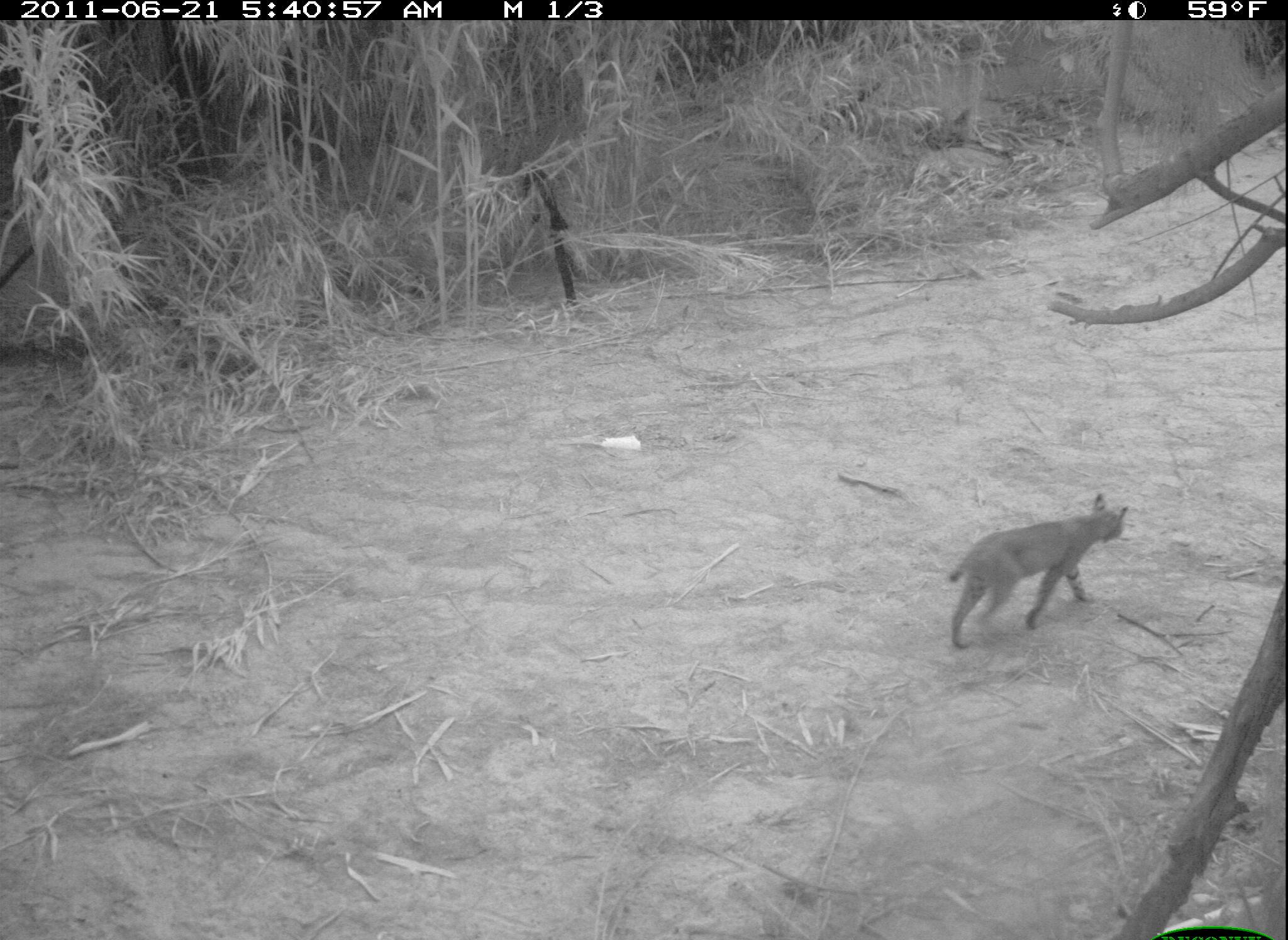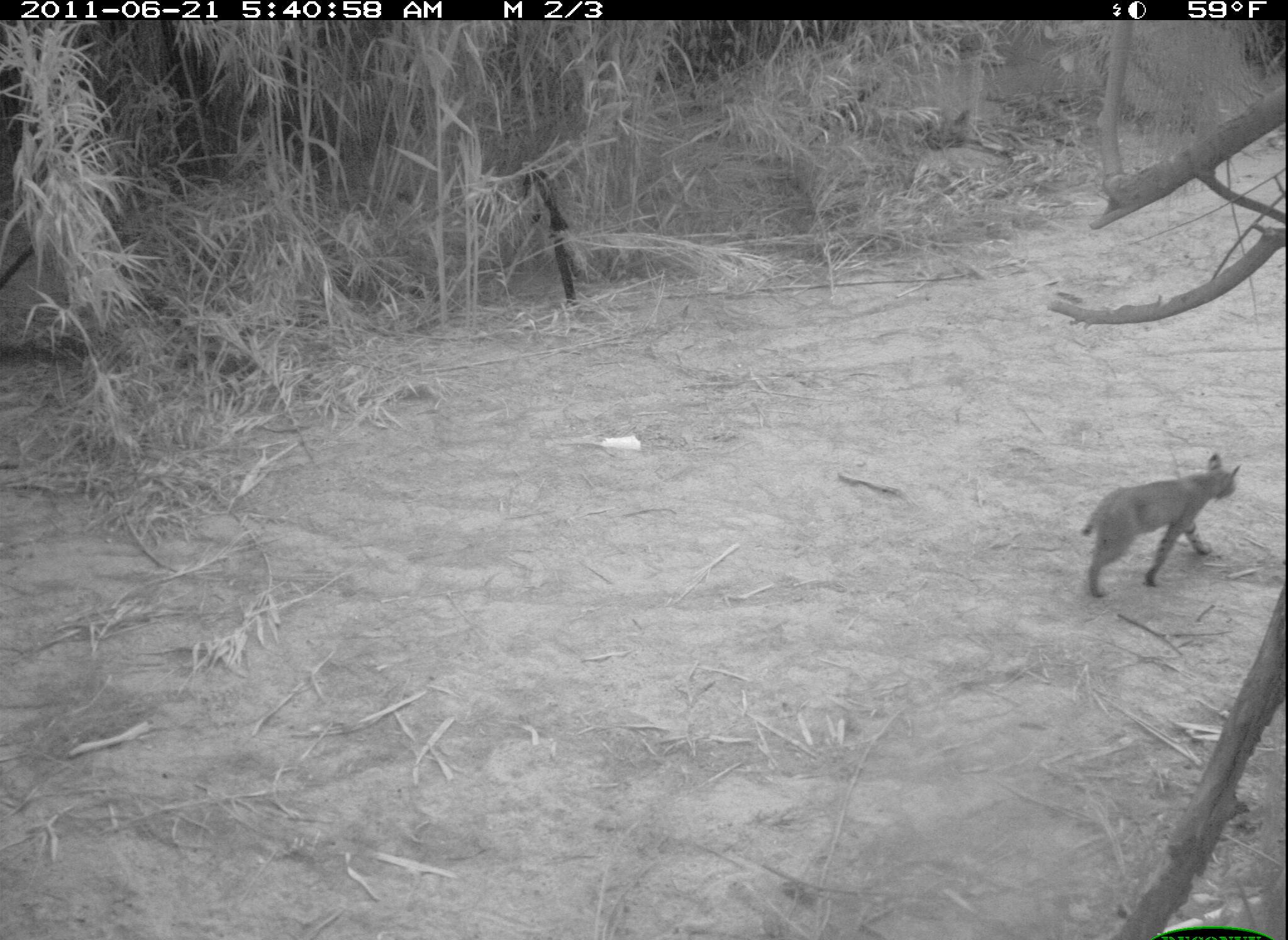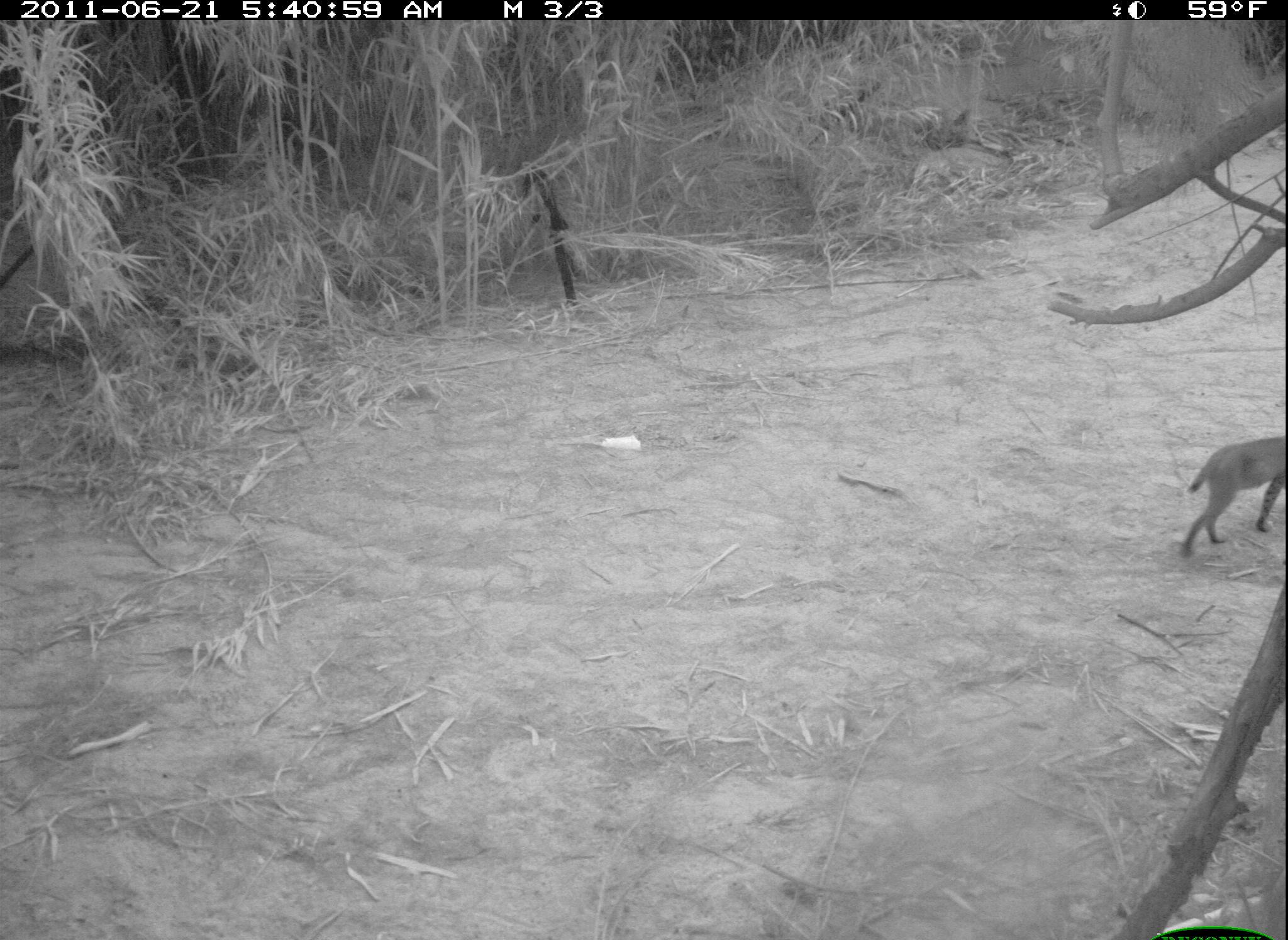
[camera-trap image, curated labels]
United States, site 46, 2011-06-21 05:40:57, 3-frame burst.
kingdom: Animalia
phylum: Chordata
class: Mammalia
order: Carnivora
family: Felidae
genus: Lynx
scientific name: Lynx rufus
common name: bobcat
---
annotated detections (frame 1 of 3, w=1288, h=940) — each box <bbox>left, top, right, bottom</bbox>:
bobcat: <bbox>945, 486, 1143, 657</bbox>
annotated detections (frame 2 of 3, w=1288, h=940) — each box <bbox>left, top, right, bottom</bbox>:
bobcat: <bbox>1069, 443, 1249, 606</bbox>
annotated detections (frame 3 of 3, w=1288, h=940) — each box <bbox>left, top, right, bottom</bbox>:
bobcat: <bbox>1170, 422, 1286, 569</bbox>